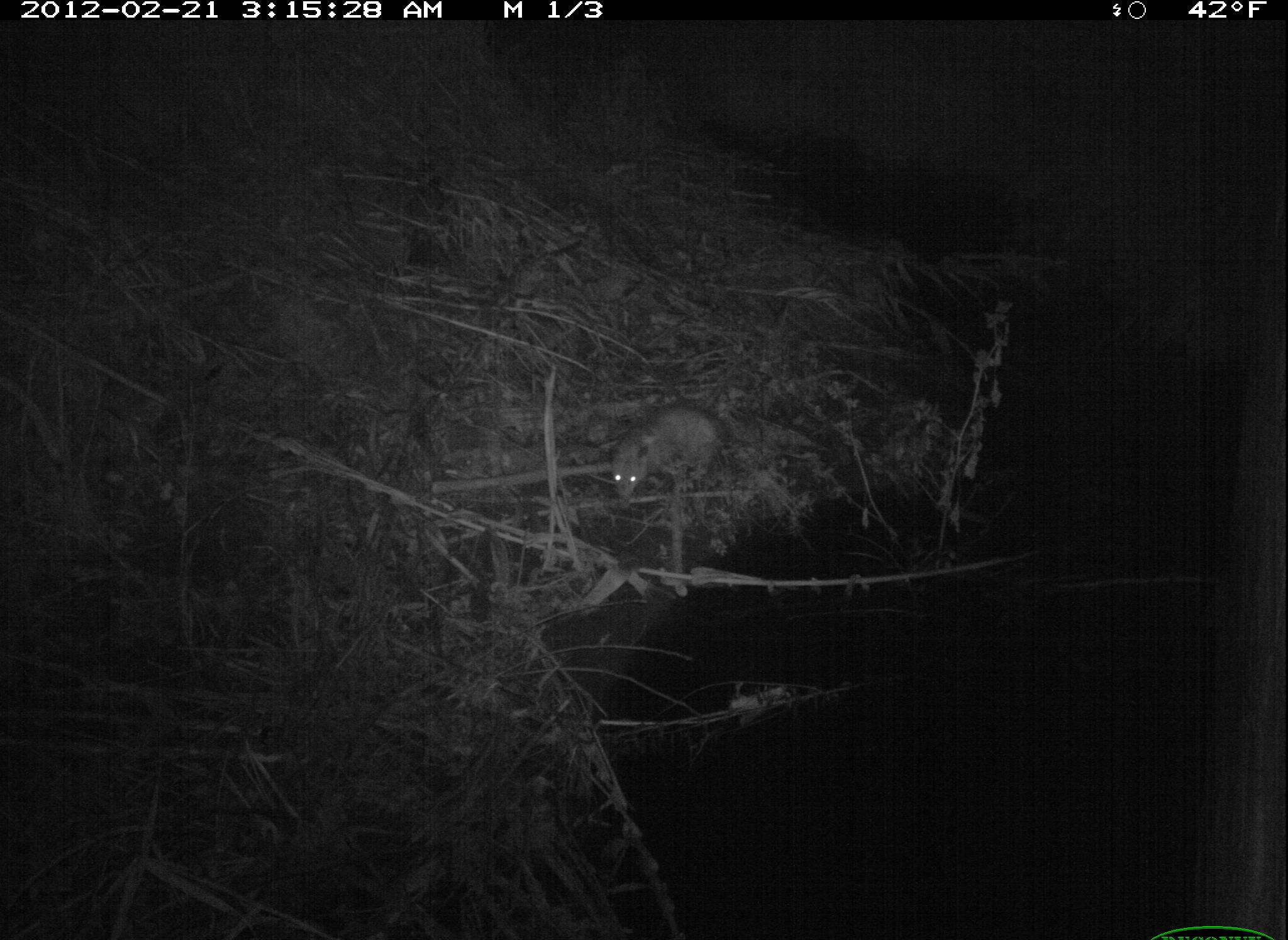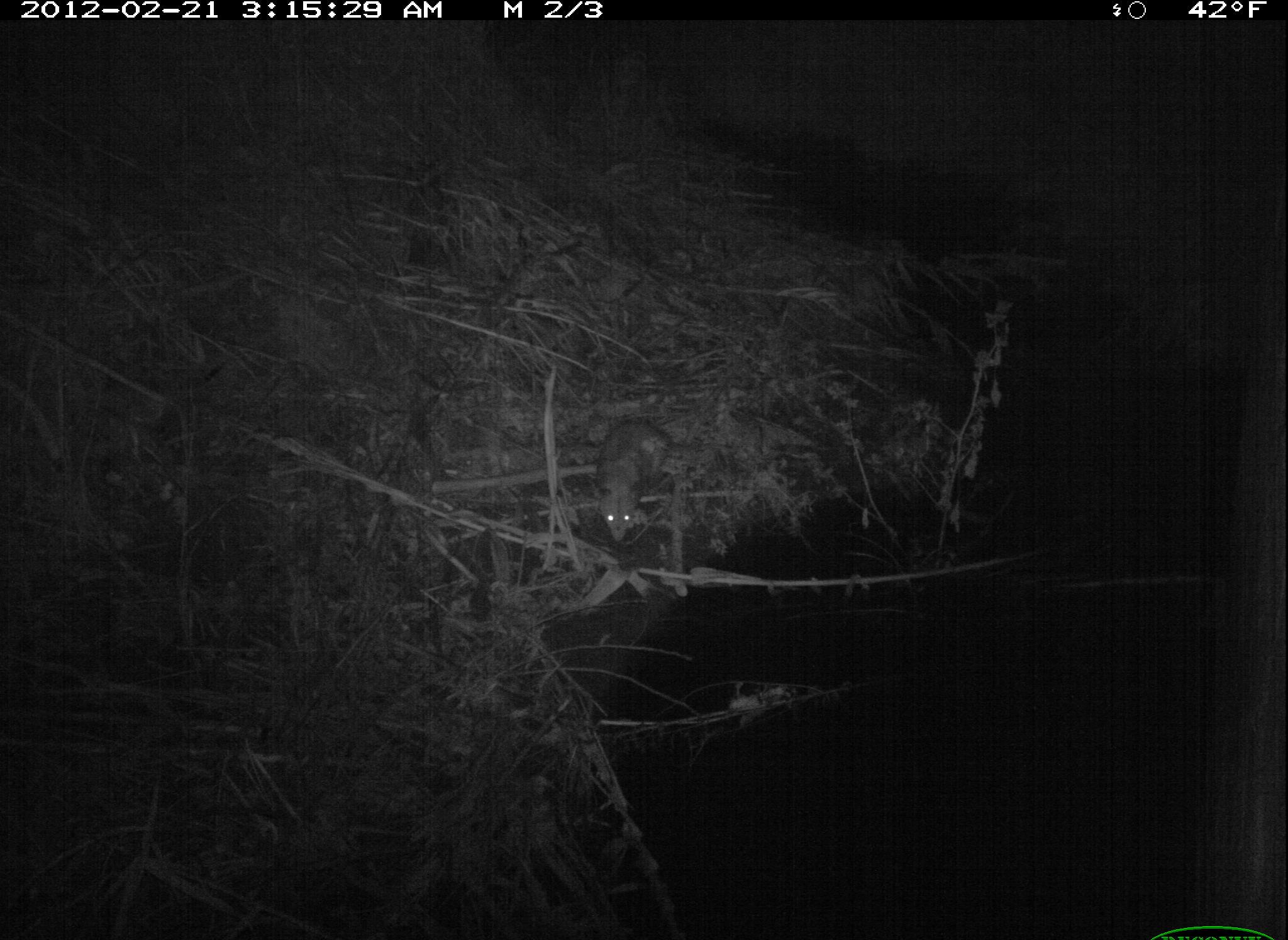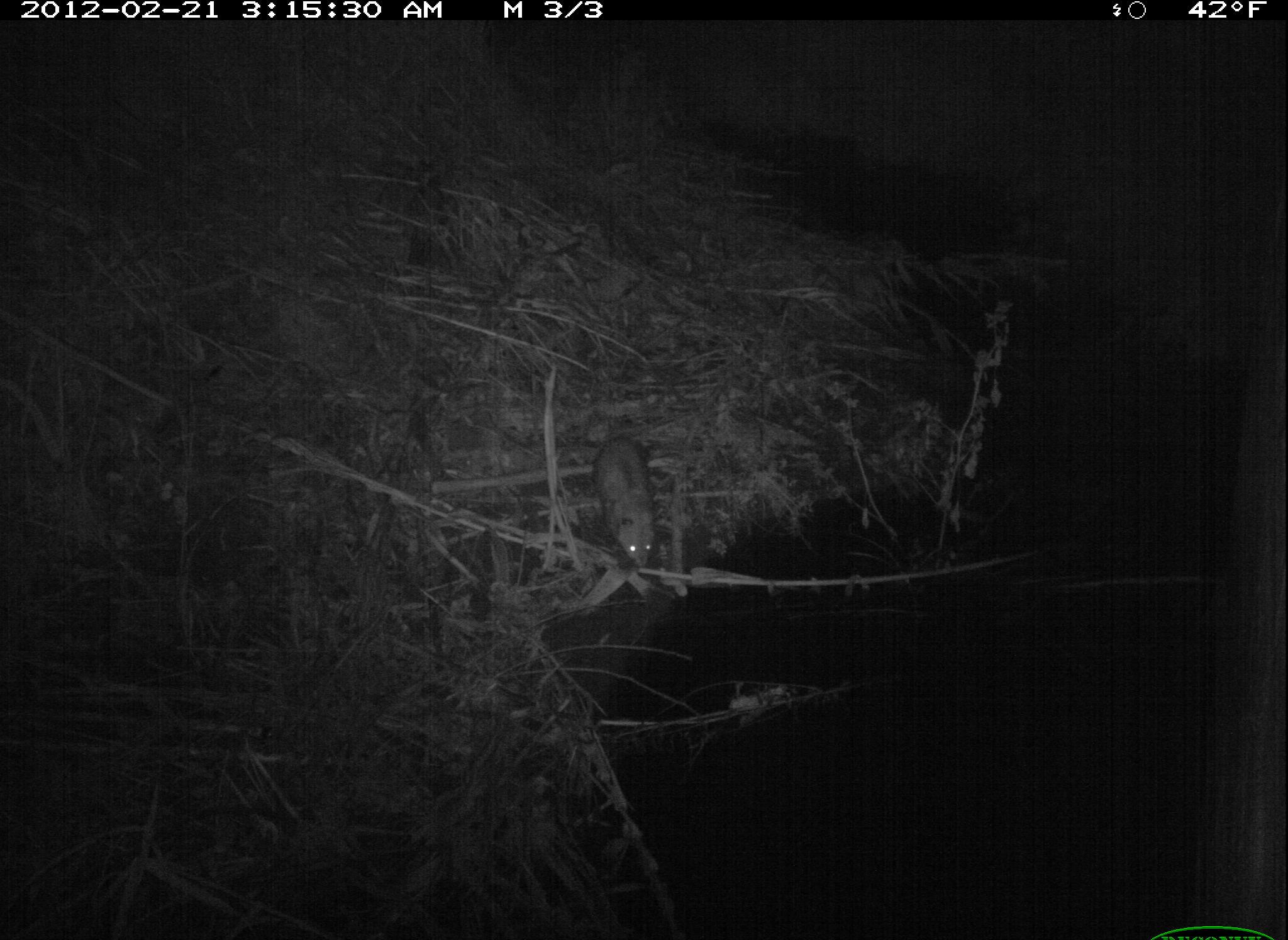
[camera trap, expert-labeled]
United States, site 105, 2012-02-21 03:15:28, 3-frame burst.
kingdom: Animalia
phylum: Chordata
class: Mammalia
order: Didelphimorphia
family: Didelphidae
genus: Didelphis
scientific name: Didelphis virginiana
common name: virginia opossum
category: opossum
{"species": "opossum (virginia opossum) (Didelphis virginiana)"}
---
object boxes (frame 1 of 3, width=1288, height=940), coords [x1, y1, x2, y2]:
opossum: [589, 401, 741, 519]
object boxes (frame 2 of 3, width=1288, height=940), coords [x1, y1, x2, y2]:
opossum: [586, 414, 678, 544]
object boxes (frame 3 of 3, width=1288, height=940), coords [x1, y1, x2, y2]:
opossum: [586, 408, 681, 585]